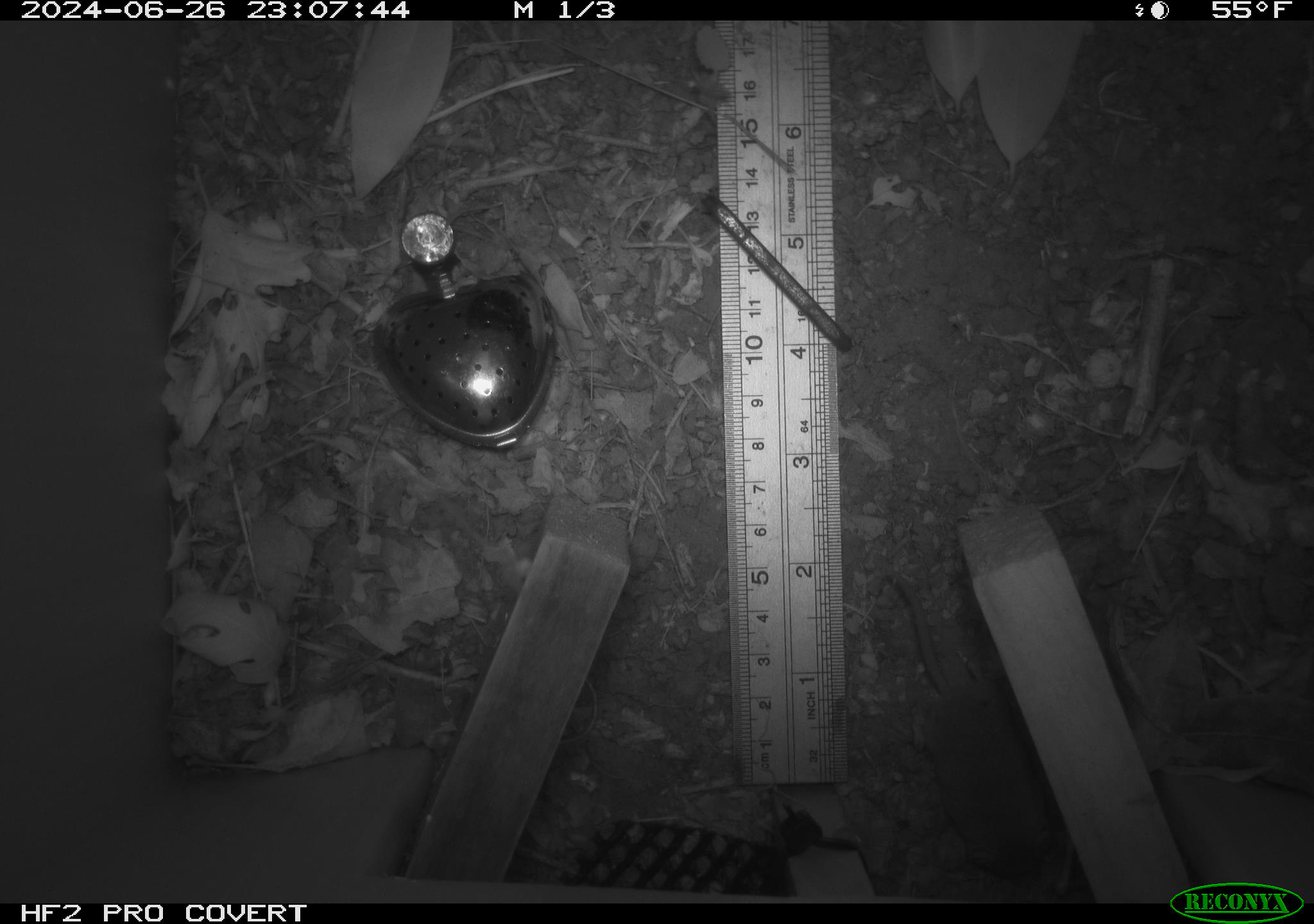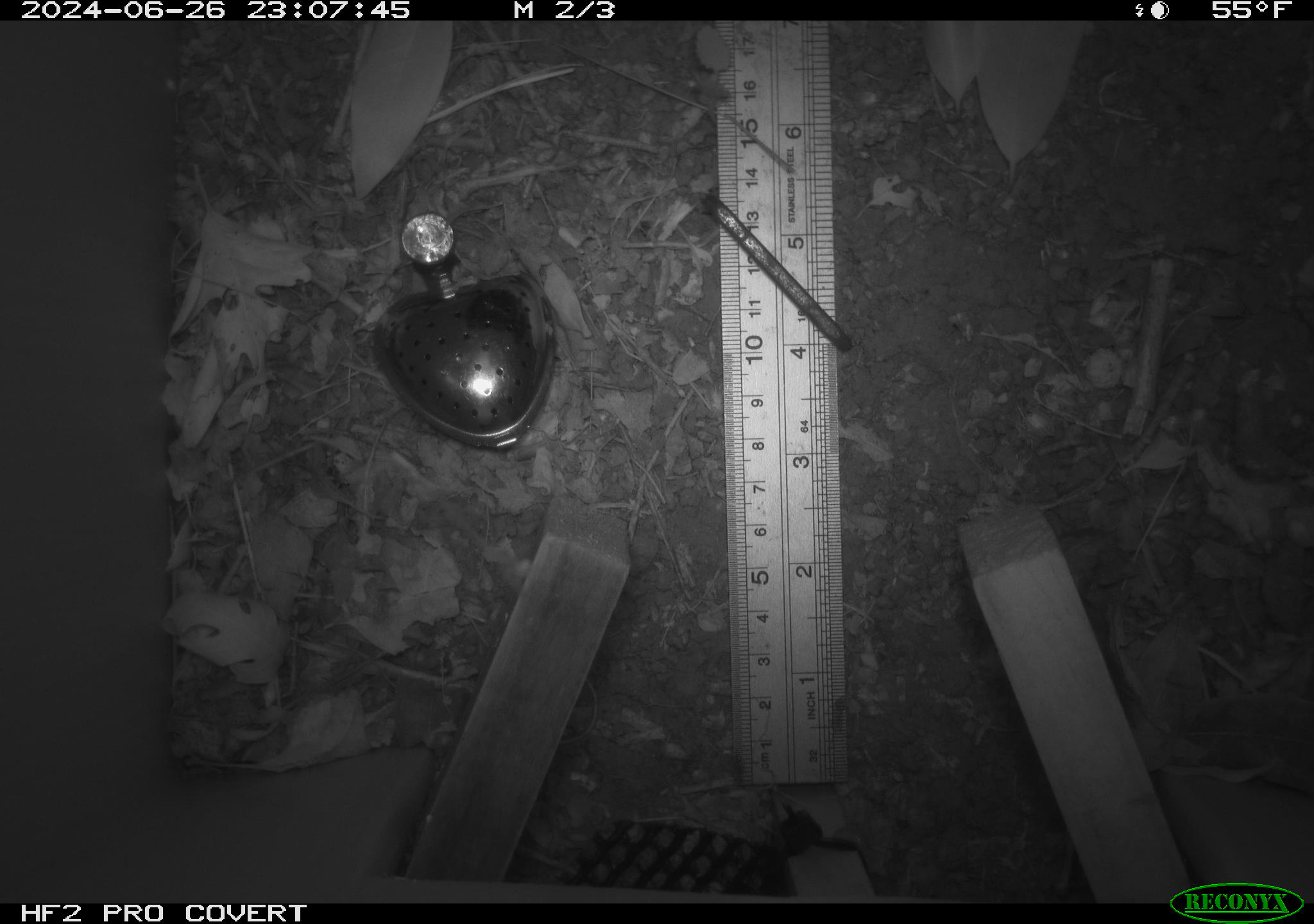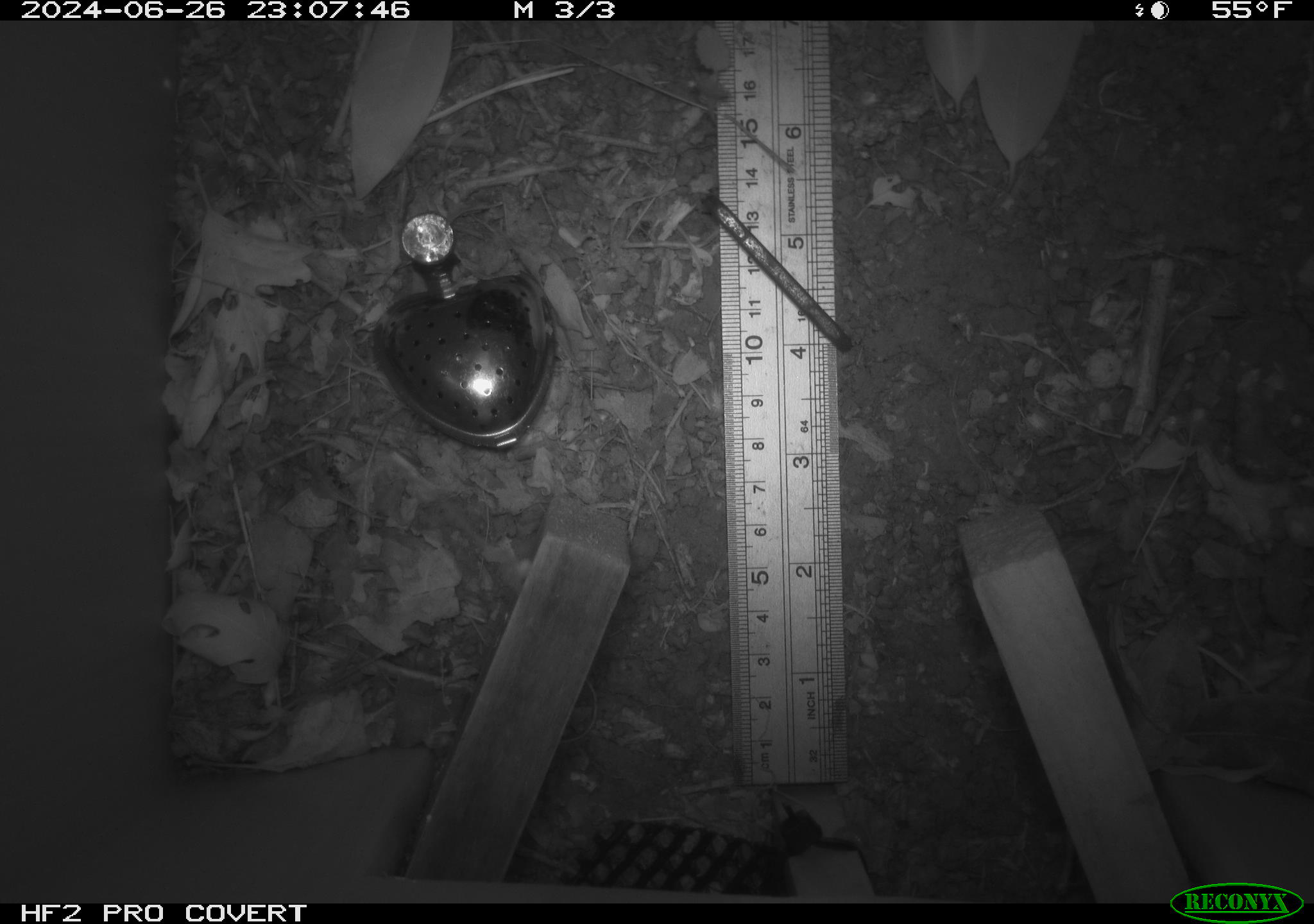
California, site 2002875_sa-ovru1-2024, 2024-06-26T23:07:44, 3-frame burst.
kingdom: Animalia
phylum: Chordata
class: Mammalia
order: Rodentia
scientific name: Rodentia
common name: rodent